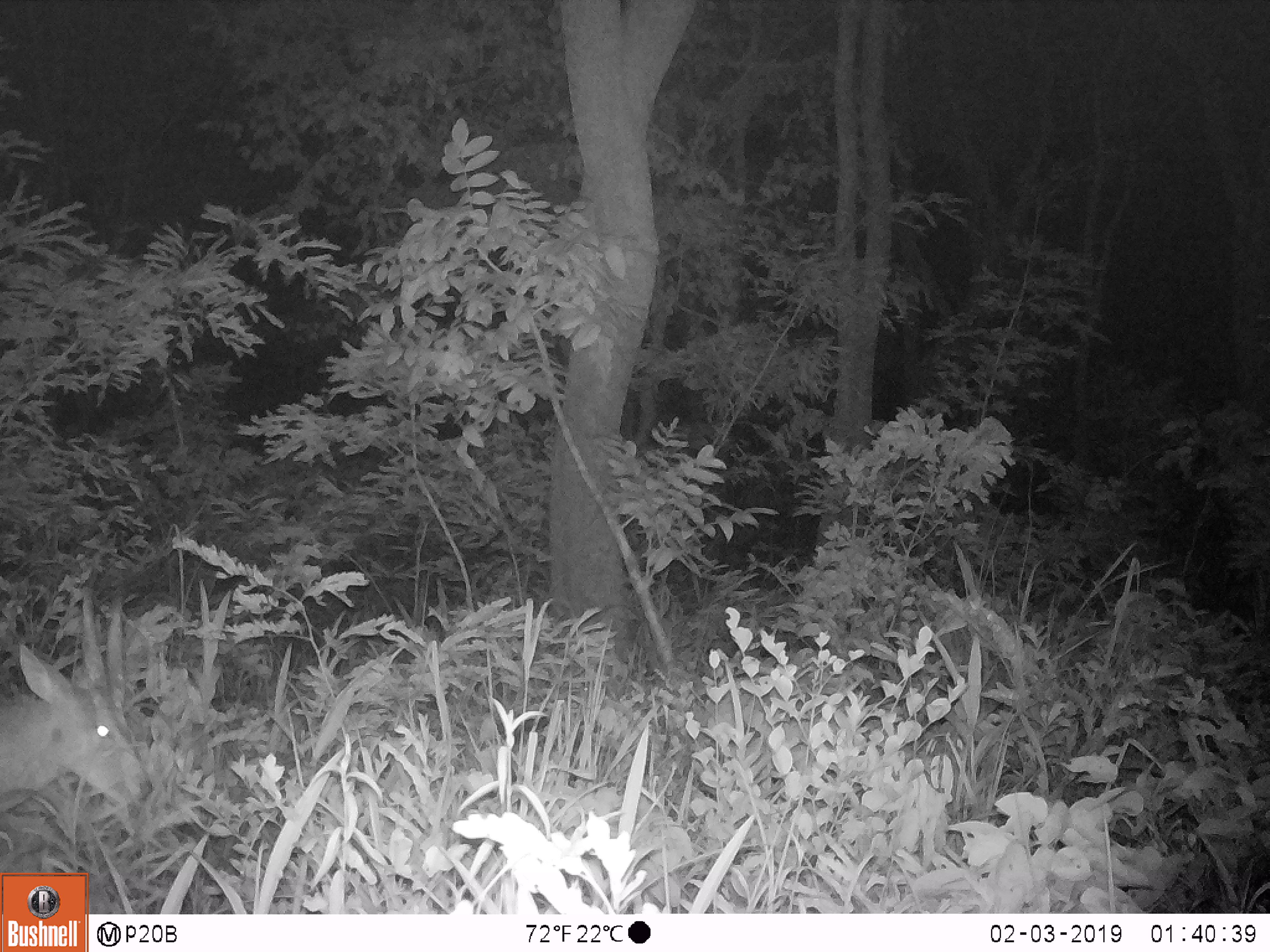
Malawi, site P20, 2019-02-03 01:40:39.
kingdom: Animalia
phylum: Chordata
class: Mammalia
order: Artiodactyla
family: Bovidae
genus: Tragelaphus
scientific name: Tragelaphus sylvaticus sylvaticus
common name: cape bushbuck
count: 1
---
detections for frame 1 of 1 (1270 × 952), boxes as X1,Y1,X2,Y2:
cape bushbuck: 2,563,158,819